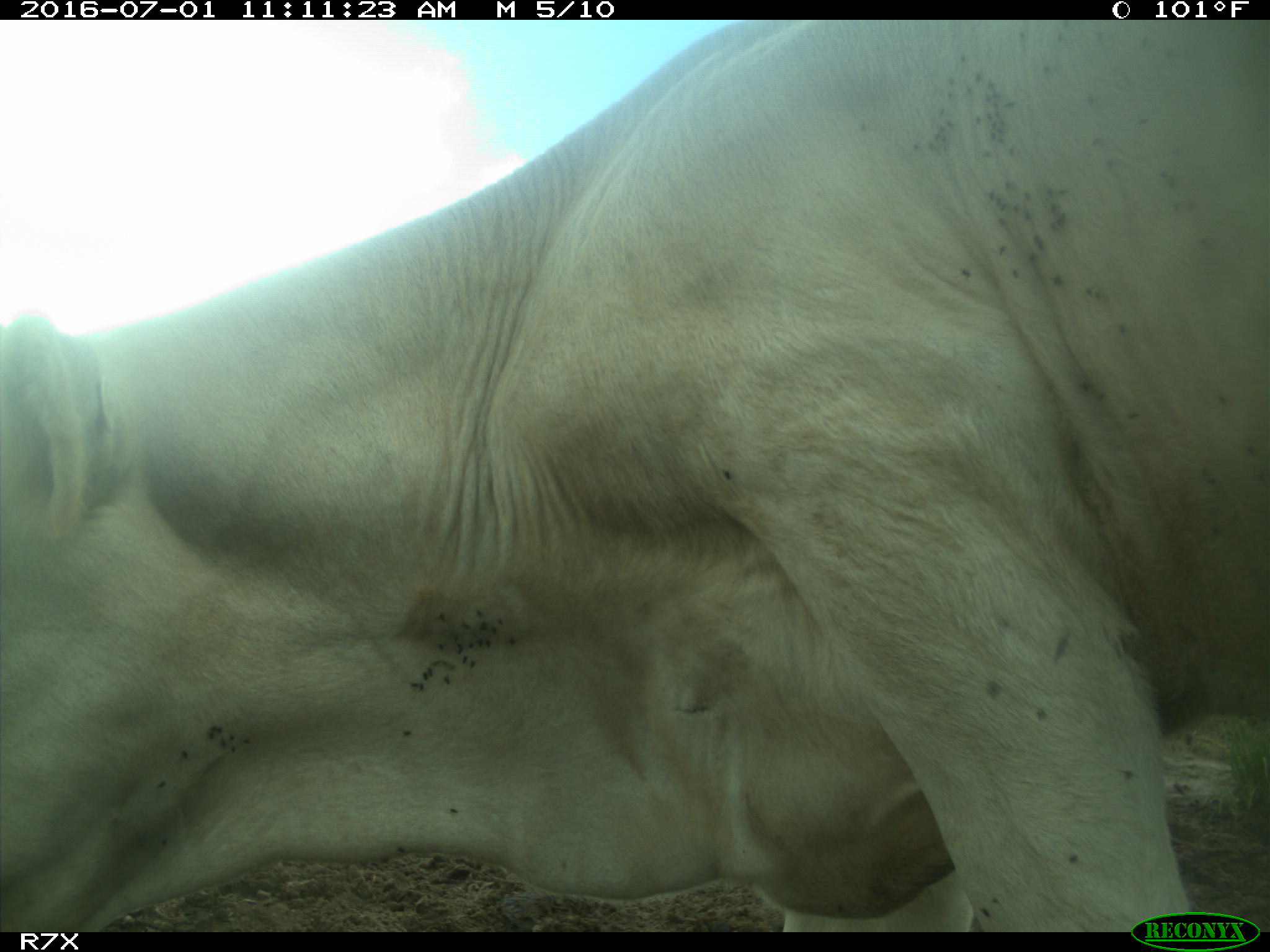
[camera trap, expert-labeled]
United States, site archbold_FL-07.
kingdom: Animalia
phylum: Chordata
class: Mammalia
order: Artiodactyla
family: Bovidae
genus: Bos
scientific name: Bos taurus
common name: domestic cow